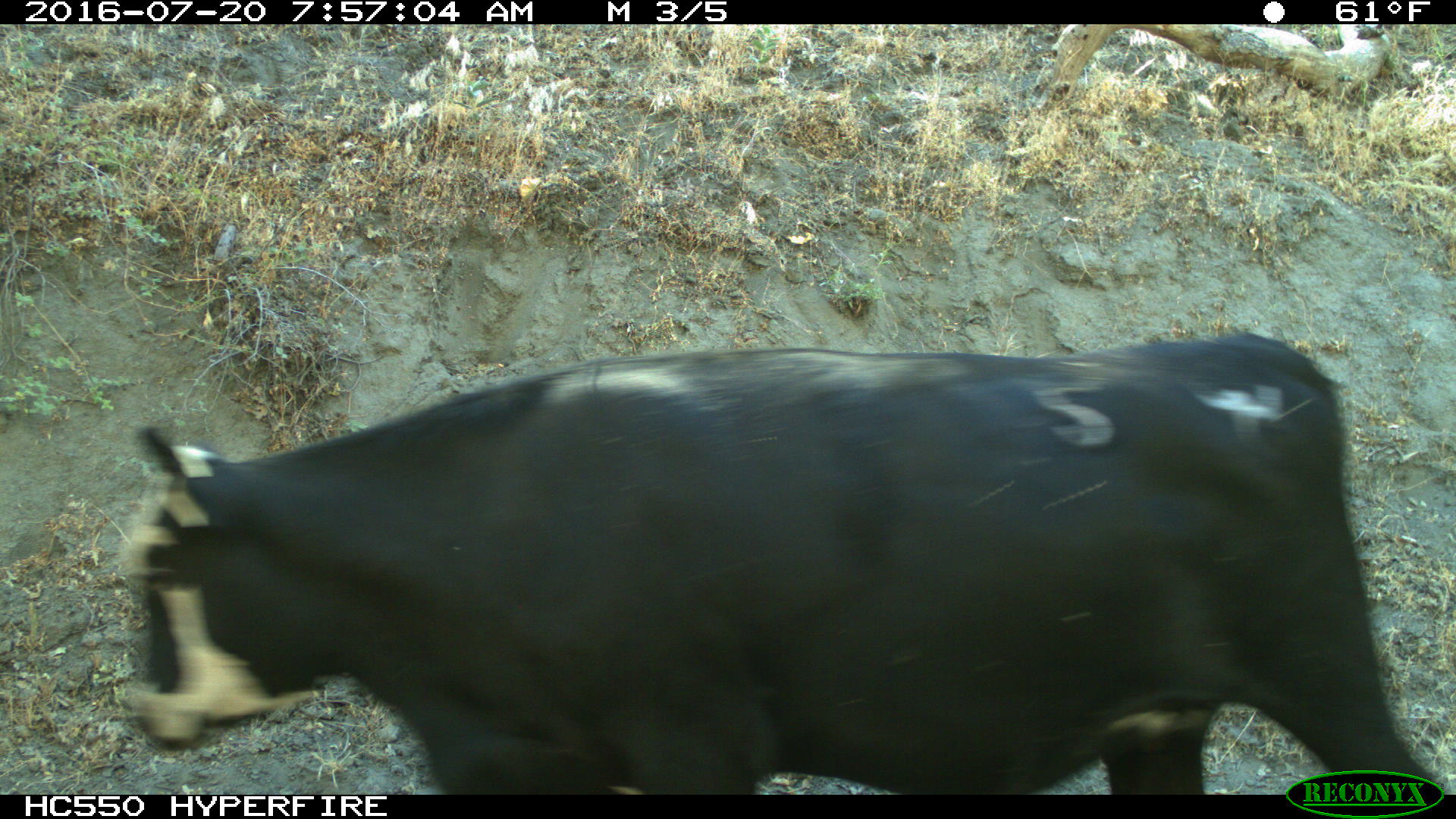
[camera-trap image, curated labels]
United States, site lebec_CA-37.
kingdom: Animalia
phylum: Chordata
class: Mammalia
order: Artiodactyla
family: Bovidae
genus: Bos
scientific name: Bos taurus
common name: domestic cow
Bos taurus (domestic cow).